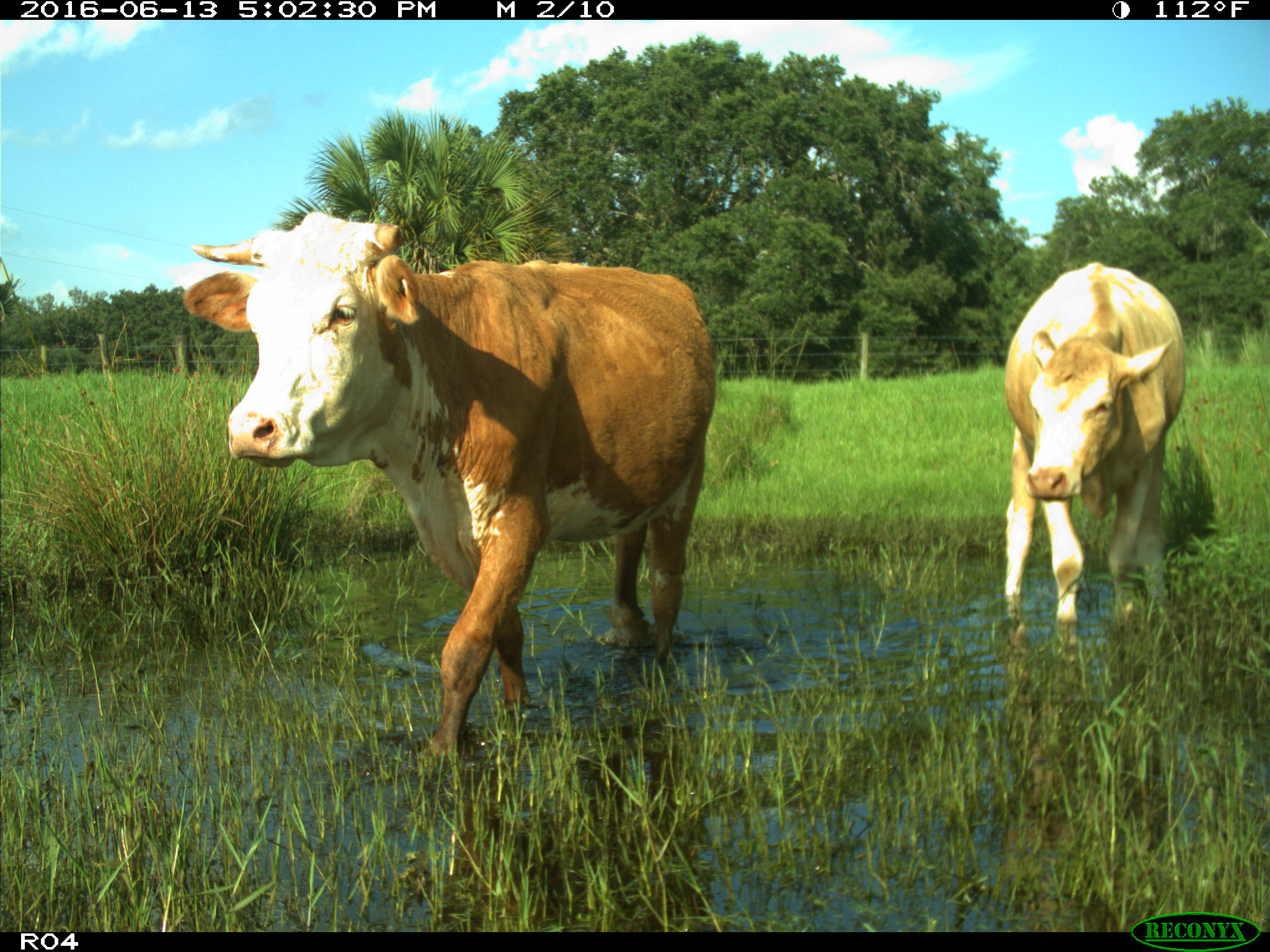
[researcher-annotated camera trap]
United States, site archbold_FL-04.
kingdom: Animalia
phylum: Chordata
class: Mammalia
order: Artiodactyla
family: Bovidae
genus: Bos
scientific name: Bos taurus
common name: domestic cow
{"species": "Bos taurus (domestic cow)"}